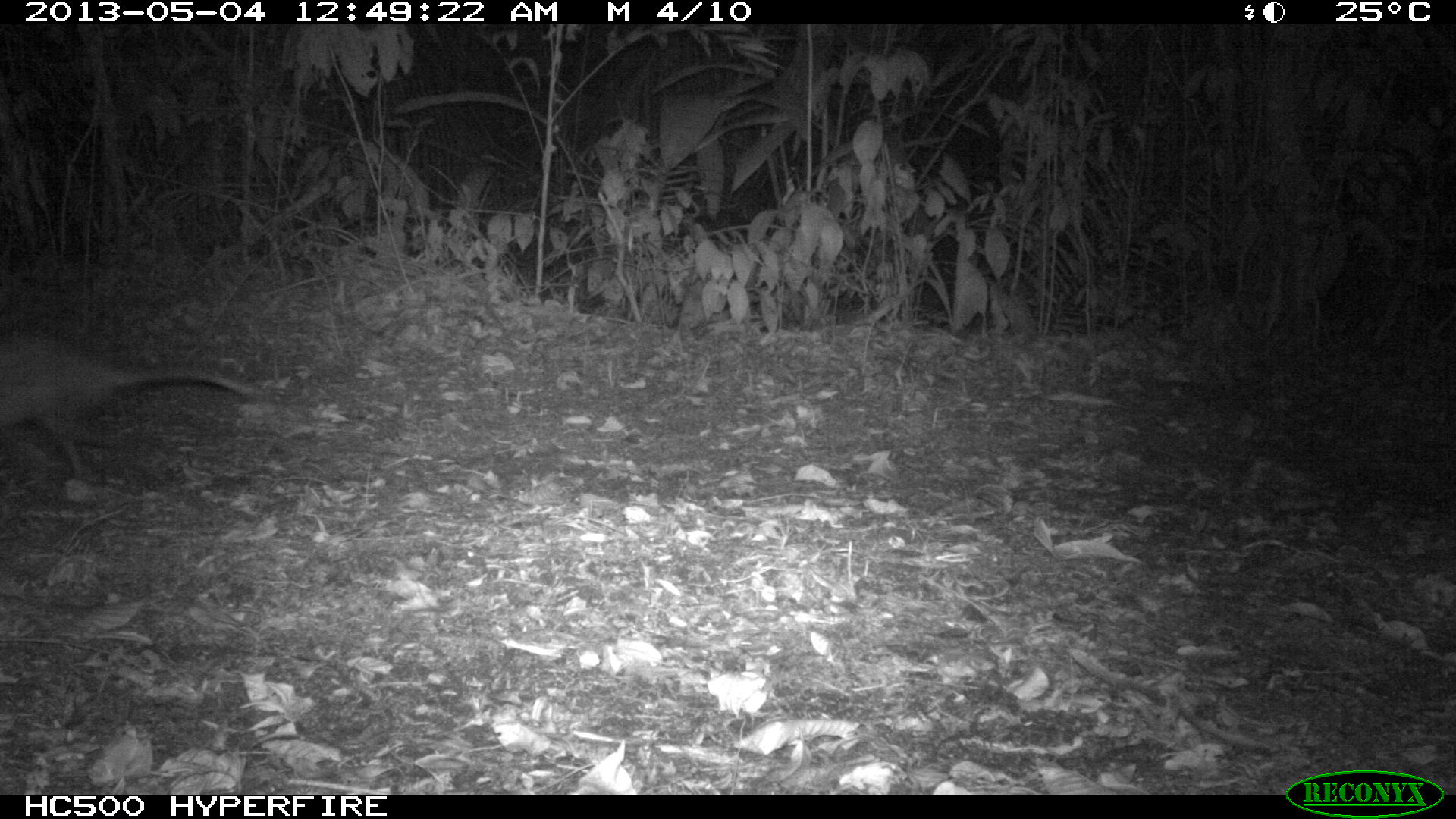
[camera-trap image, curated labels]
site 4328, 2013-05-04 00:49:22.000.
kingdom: Animalia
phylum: Chordata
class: Mammalia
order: Didelphimorphia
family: Didelphidae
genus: Didelphis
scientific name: Didelphis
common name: american opossums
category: didelphis sp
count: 1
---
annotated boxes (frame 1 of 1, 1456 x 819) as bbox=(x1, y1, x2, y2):
didelphis sp: bbox=(0, 327, 252, 481)